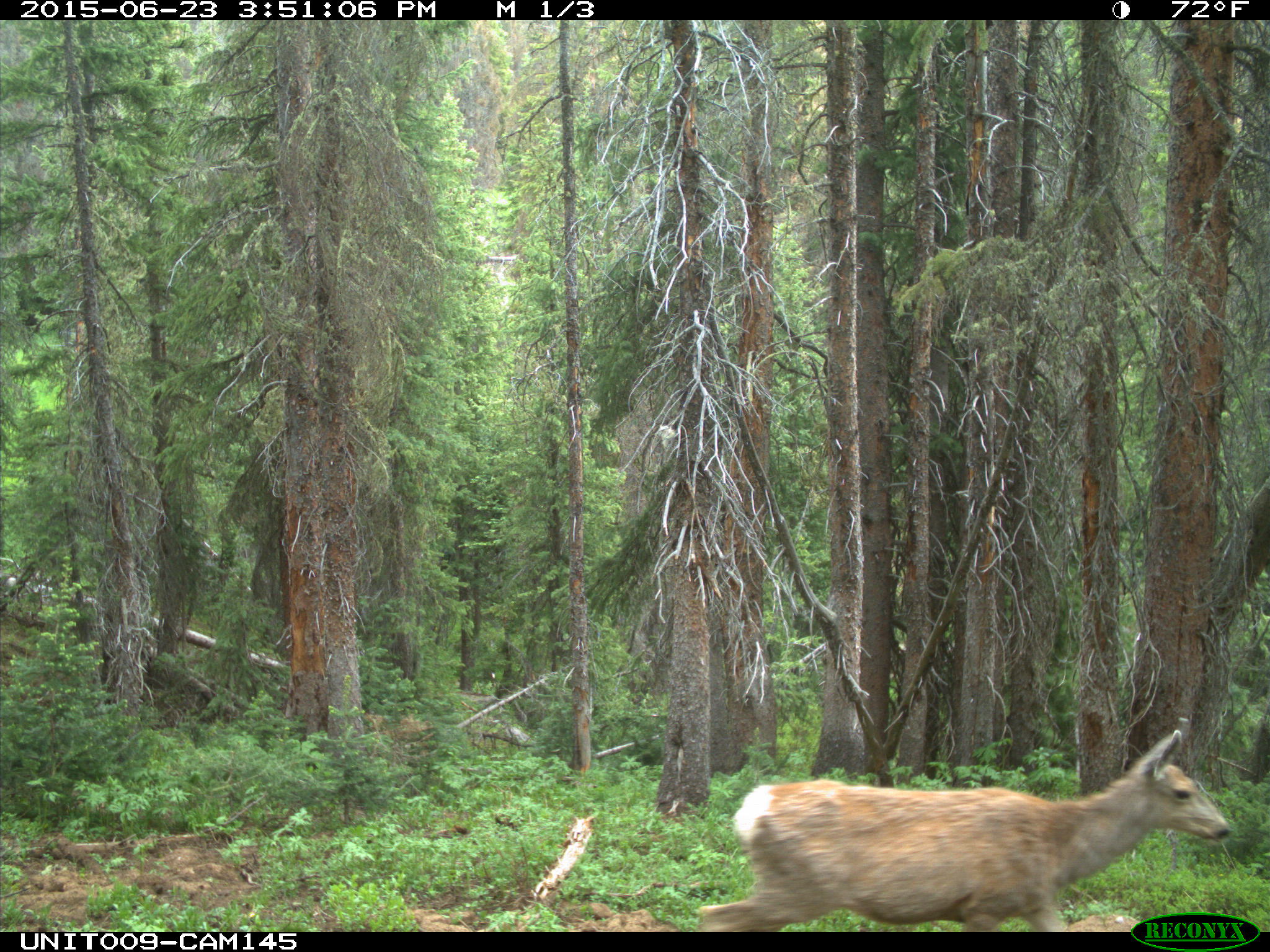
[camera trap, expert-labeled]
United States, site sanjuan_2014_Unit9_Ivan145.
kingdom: Animalia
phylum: Chordata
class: Mammalia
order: Artiodactyla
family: Cervidae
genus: Odocoileus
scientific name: Odocoileus hemionus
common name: mule deer